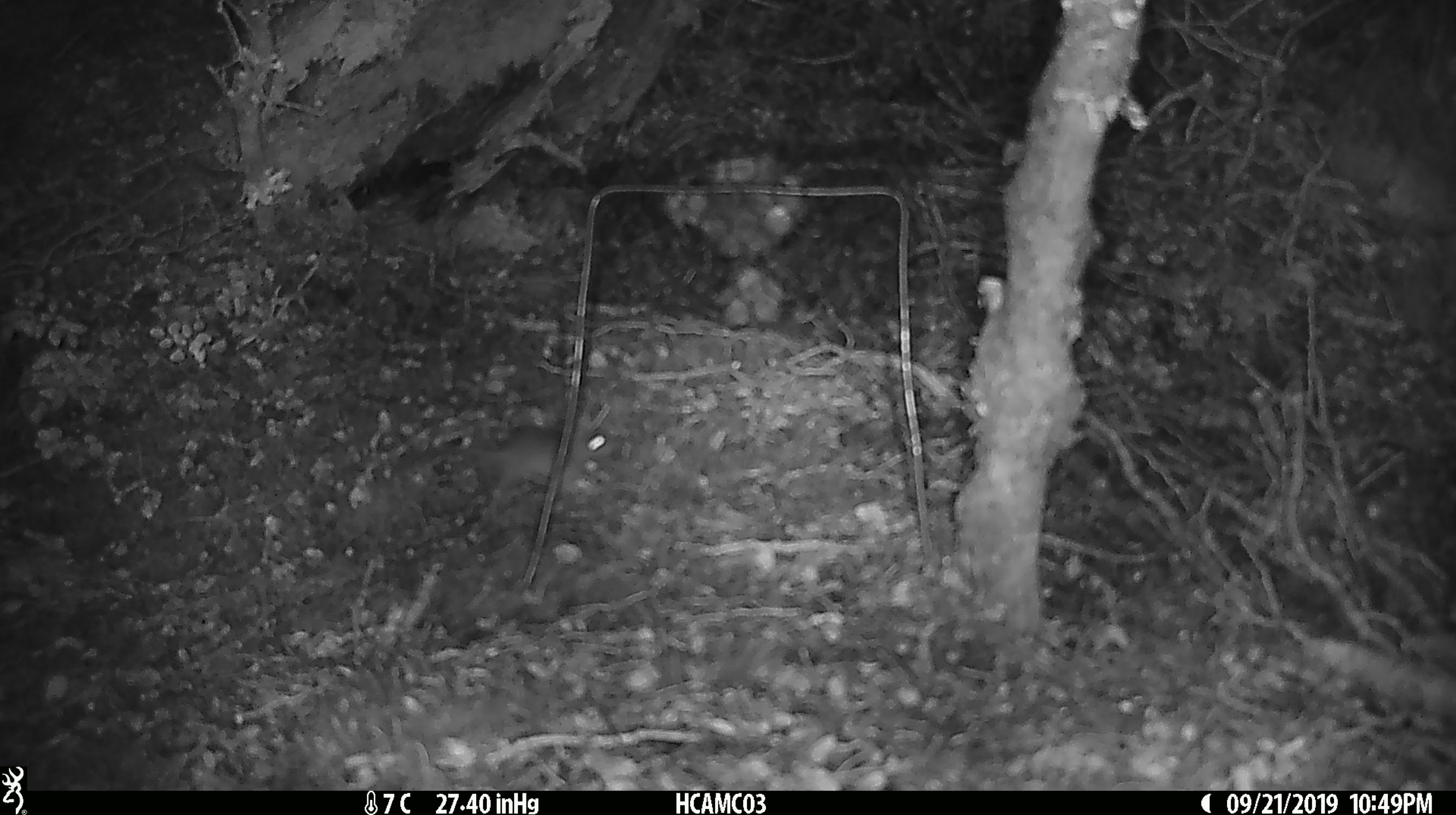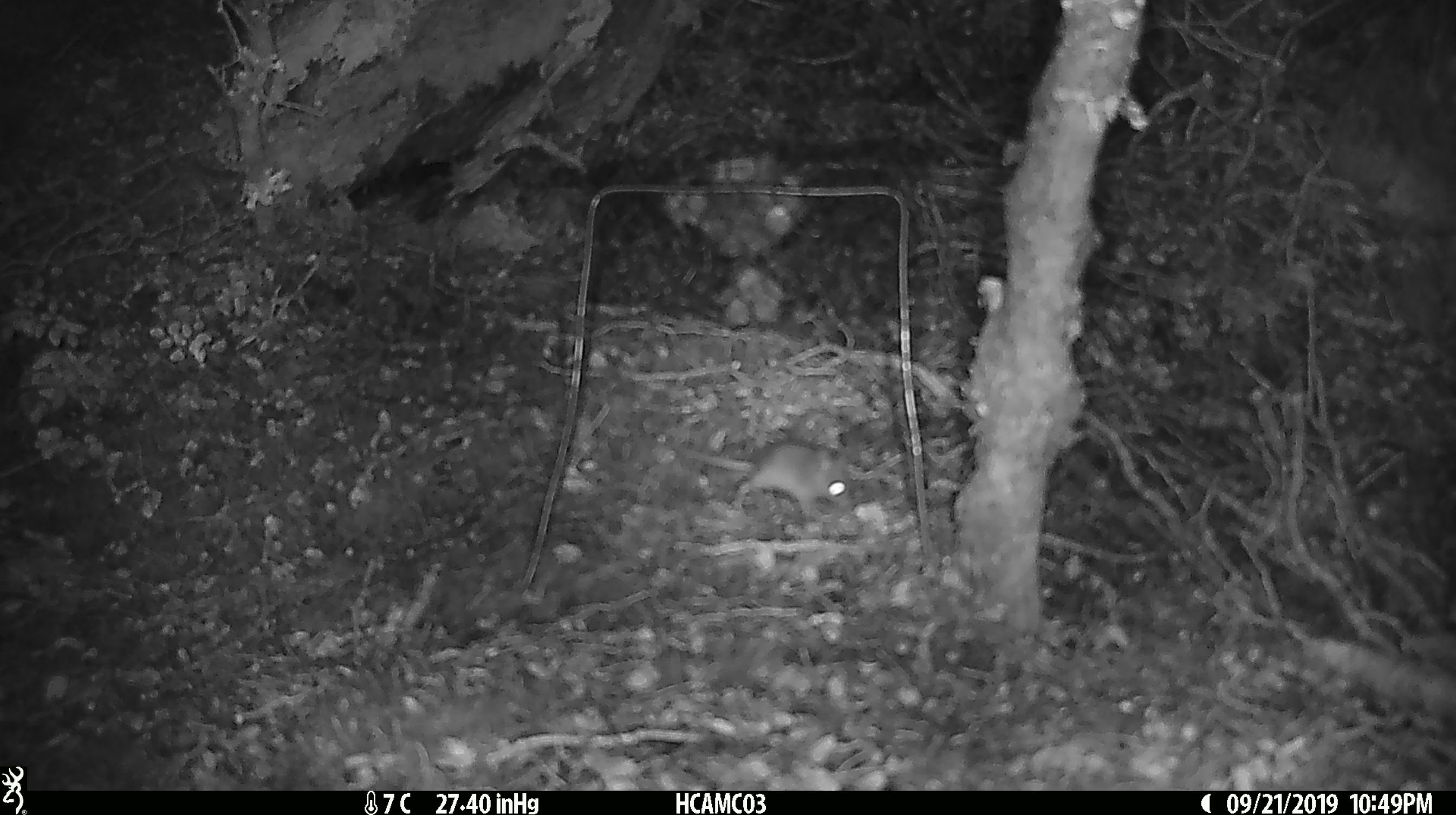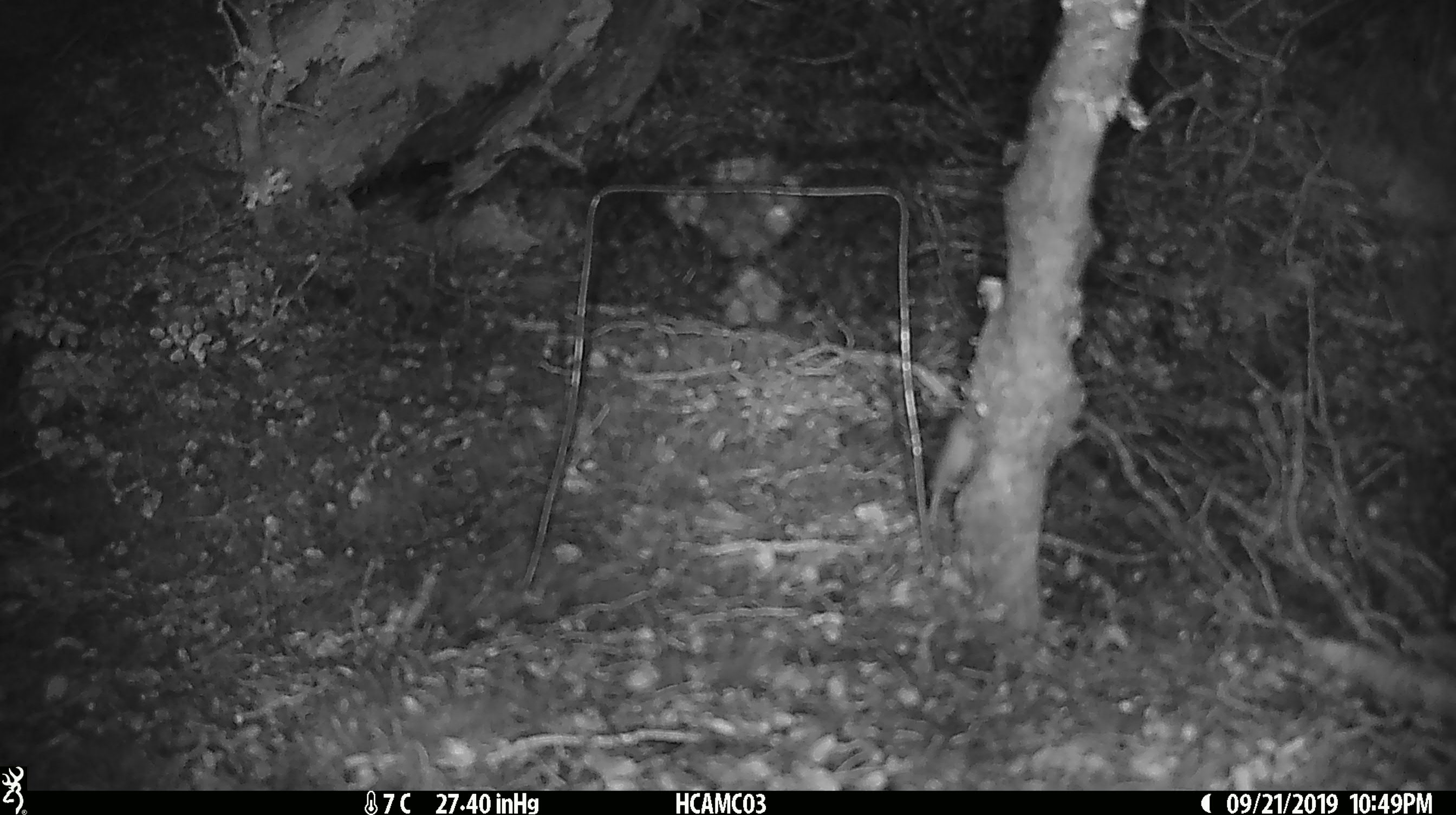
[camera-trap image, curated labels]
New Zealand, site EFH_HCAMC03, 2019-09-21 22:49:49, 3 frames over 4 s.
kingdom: Animalia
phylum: Chordata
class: Mammalia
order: Rodentia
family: Muridae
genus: Mus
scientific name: Mus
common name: mouse